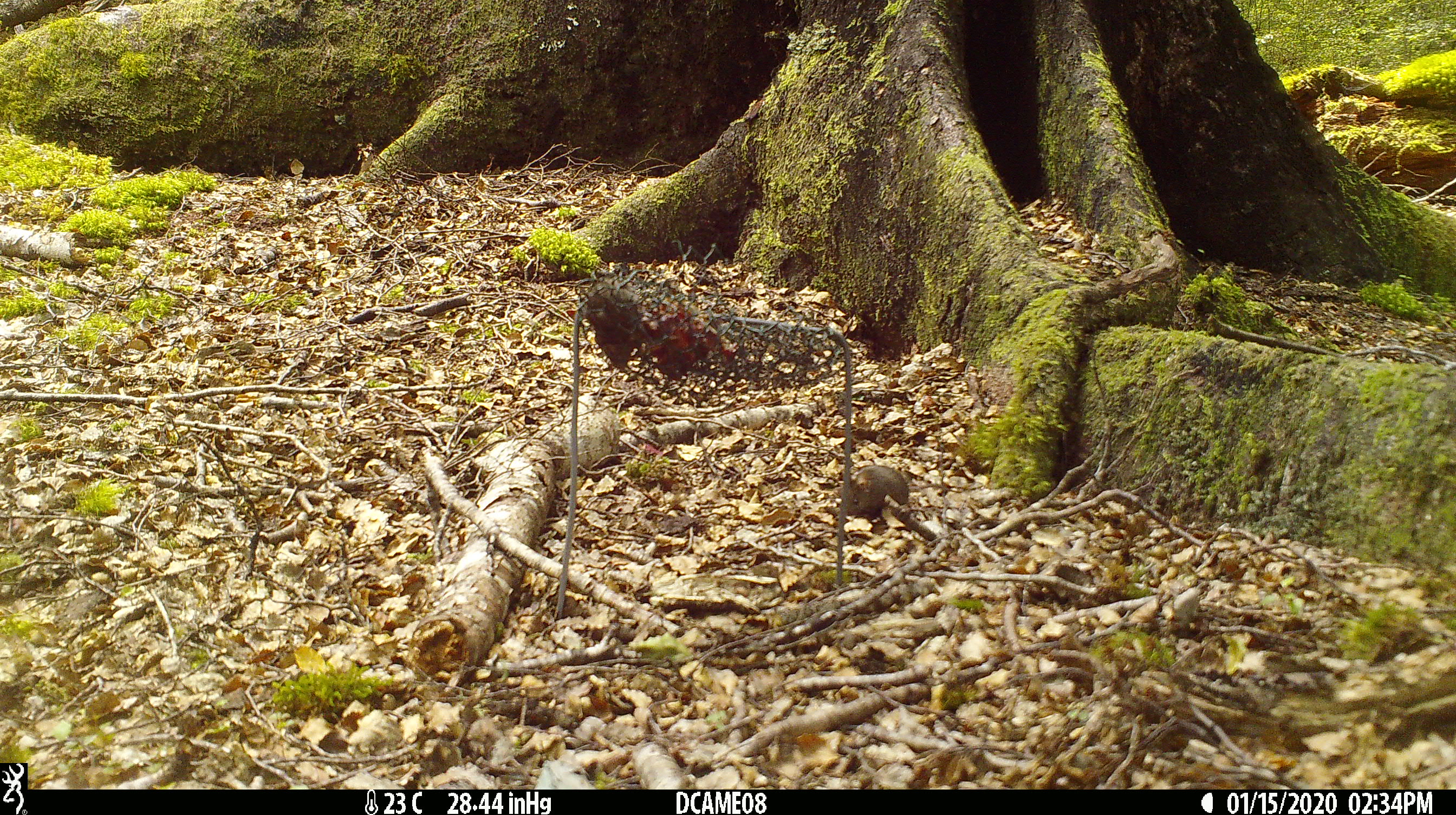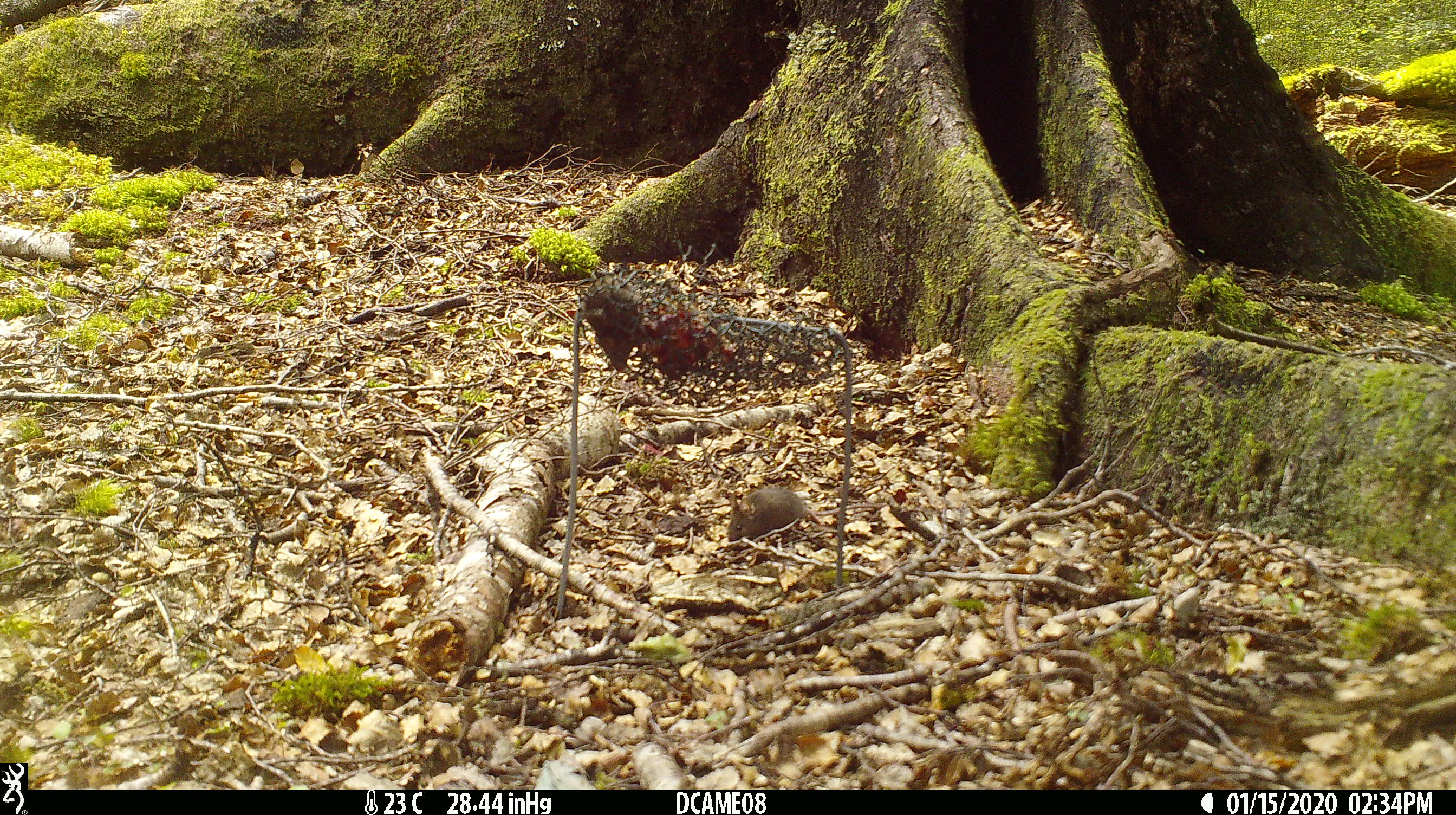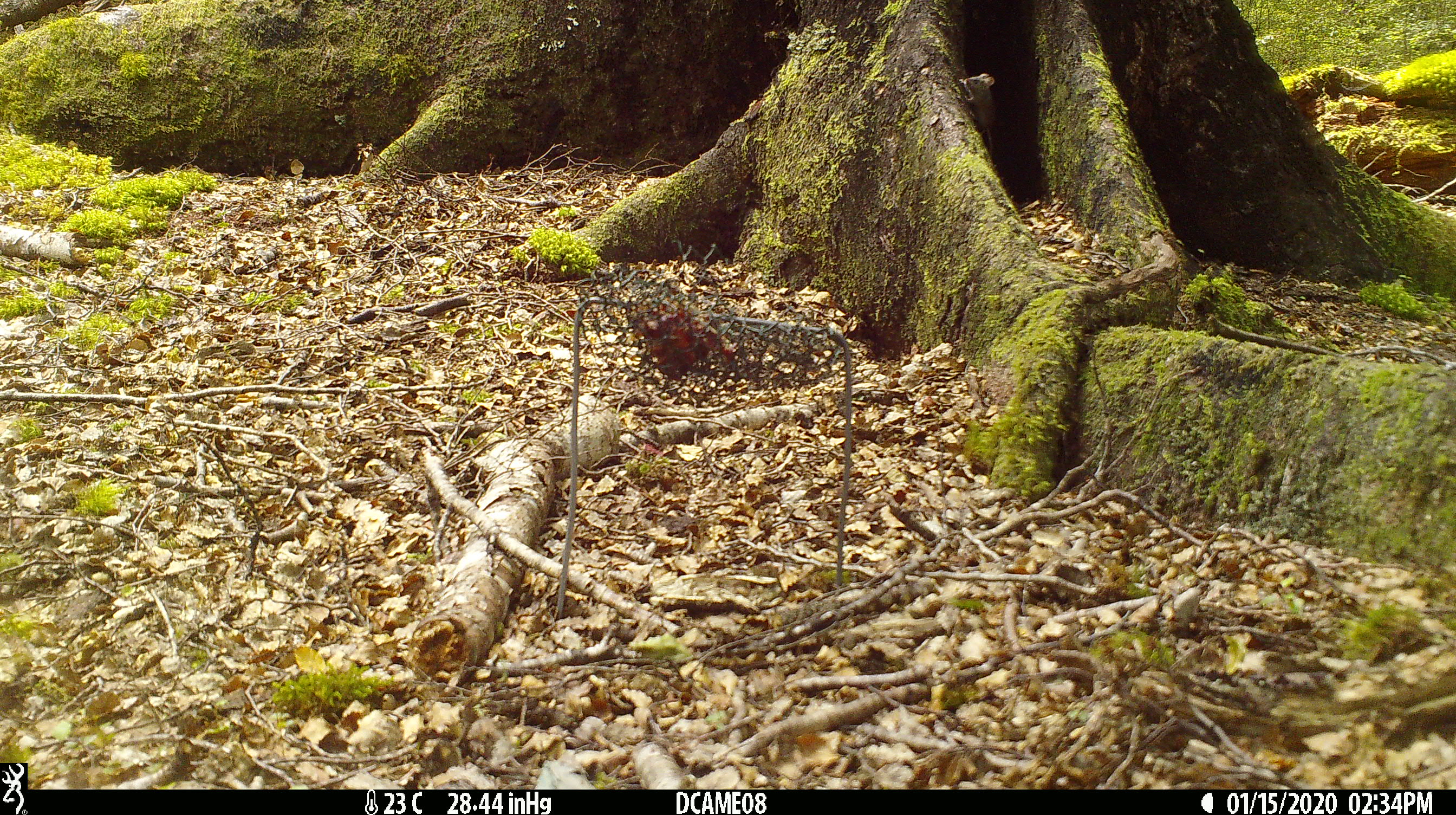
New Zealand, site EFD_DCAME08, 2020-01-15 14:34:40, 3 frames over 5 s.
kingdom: Animalia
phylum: Chordata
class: Mammalia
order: Rodentia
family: Muridae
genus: Mus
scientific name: Mus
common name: mouse